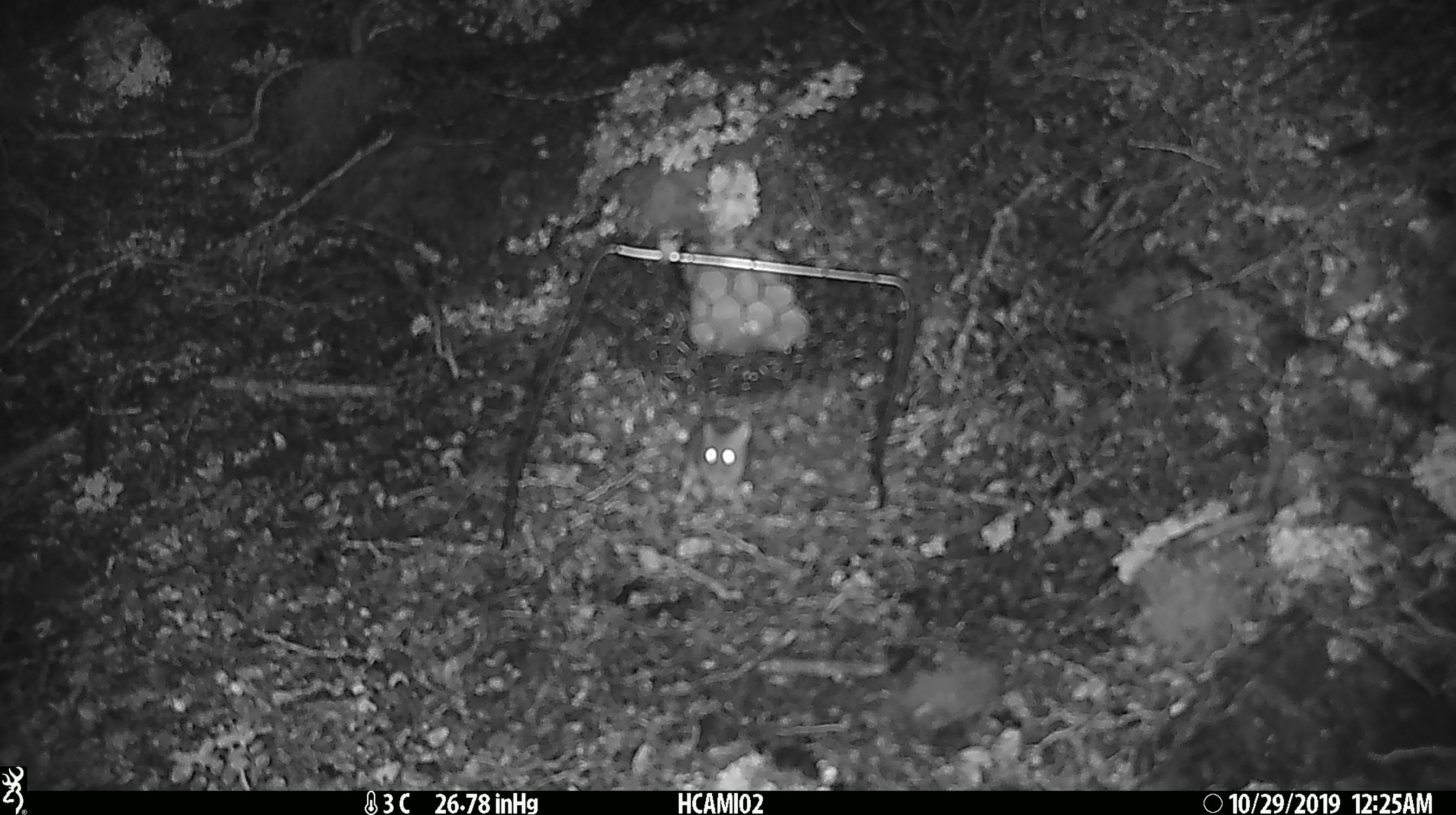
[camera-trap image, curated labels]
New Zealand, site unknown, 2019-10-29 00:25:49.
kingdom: Animalia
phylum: Chordata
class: Mammalia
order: Rodentia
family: Muridae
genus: Mus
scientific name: Mus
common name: mouse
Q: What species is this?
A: Mouse (Mus).